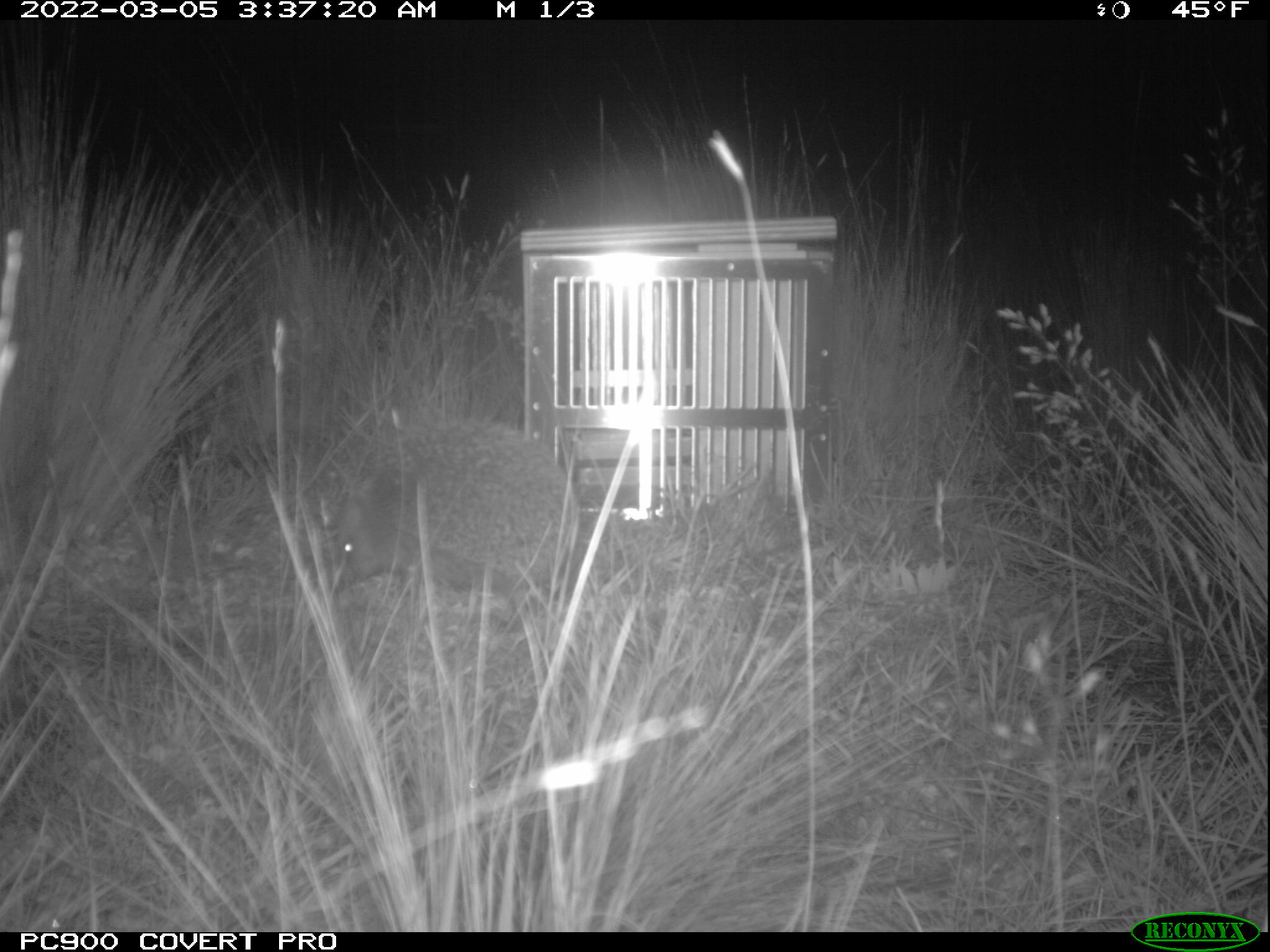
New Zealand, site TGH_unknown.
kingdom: Animalia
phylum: Chordata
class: Mammalia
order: Eulipotyphla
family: Erinaceidae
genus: Erinaceus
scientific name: Erinaceus europaeus europaeus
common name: european hedgehog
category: hedgehog